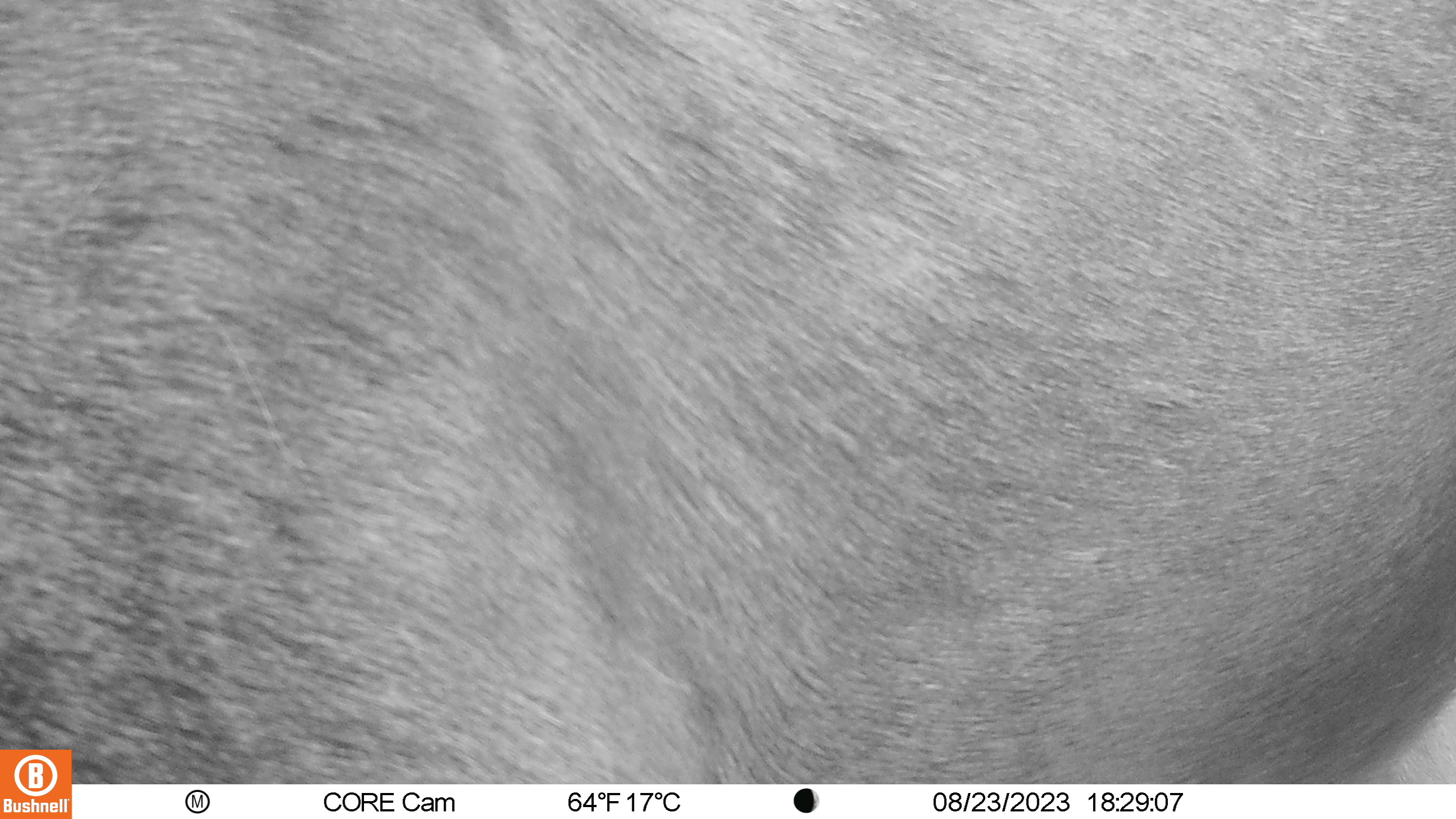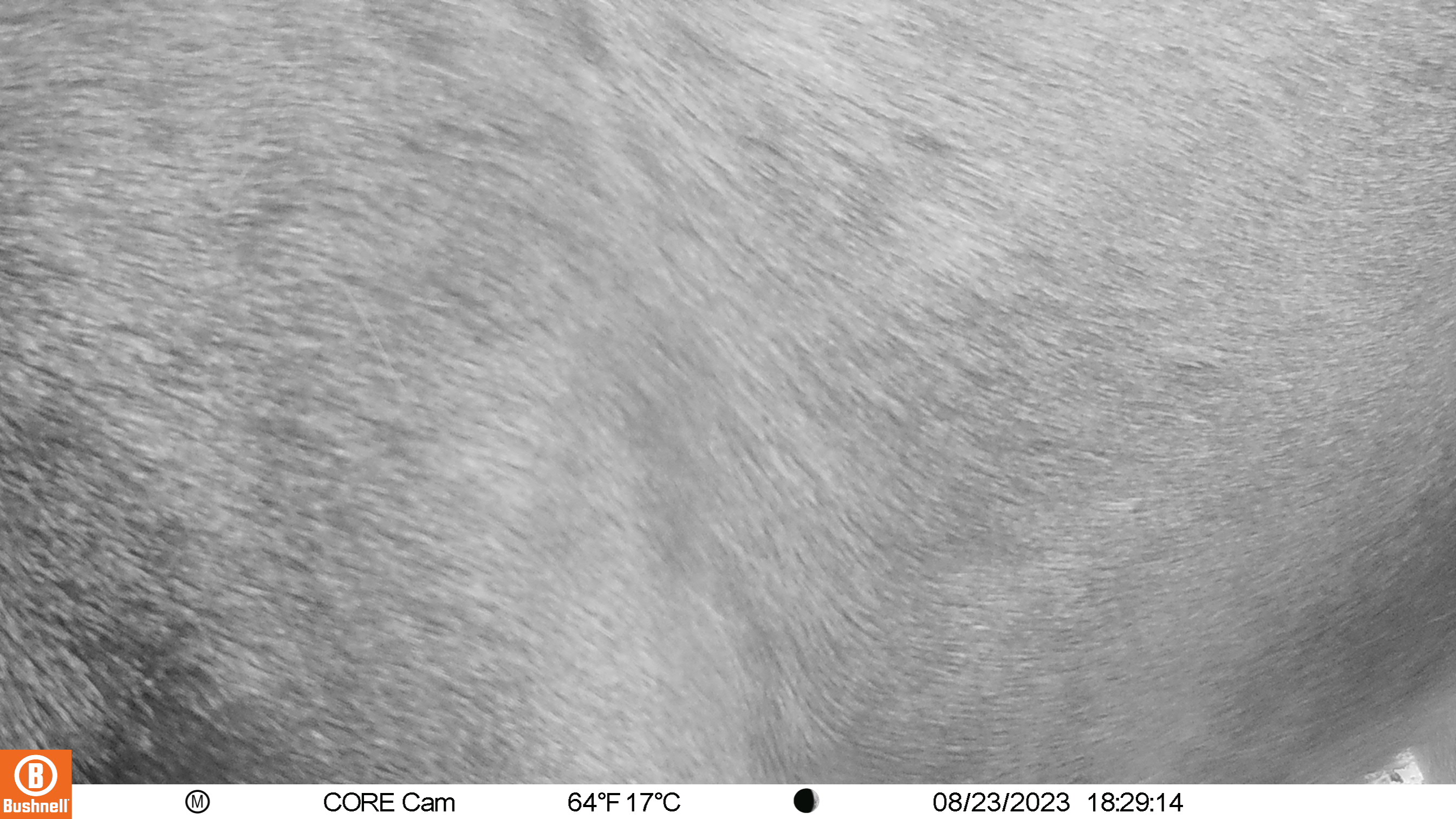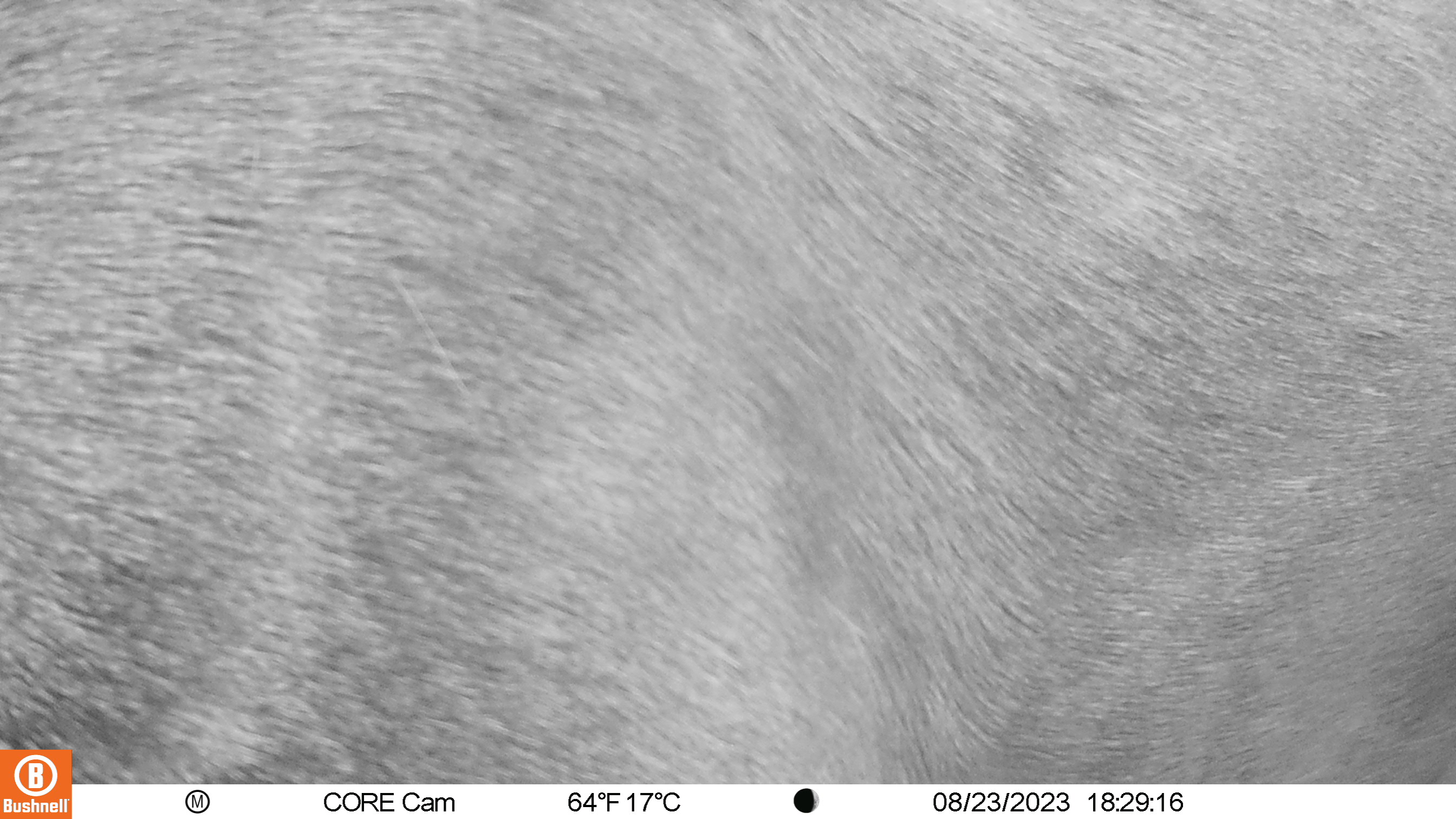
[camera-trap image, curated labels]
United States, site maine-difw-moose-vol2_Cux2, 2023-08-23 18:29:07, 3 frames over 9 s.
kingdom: Animalia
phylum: Chordata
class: Mammalia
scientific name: Mammalia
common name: mammal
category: mammal sp.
Mammal sp. (mammal) (Mammalia).